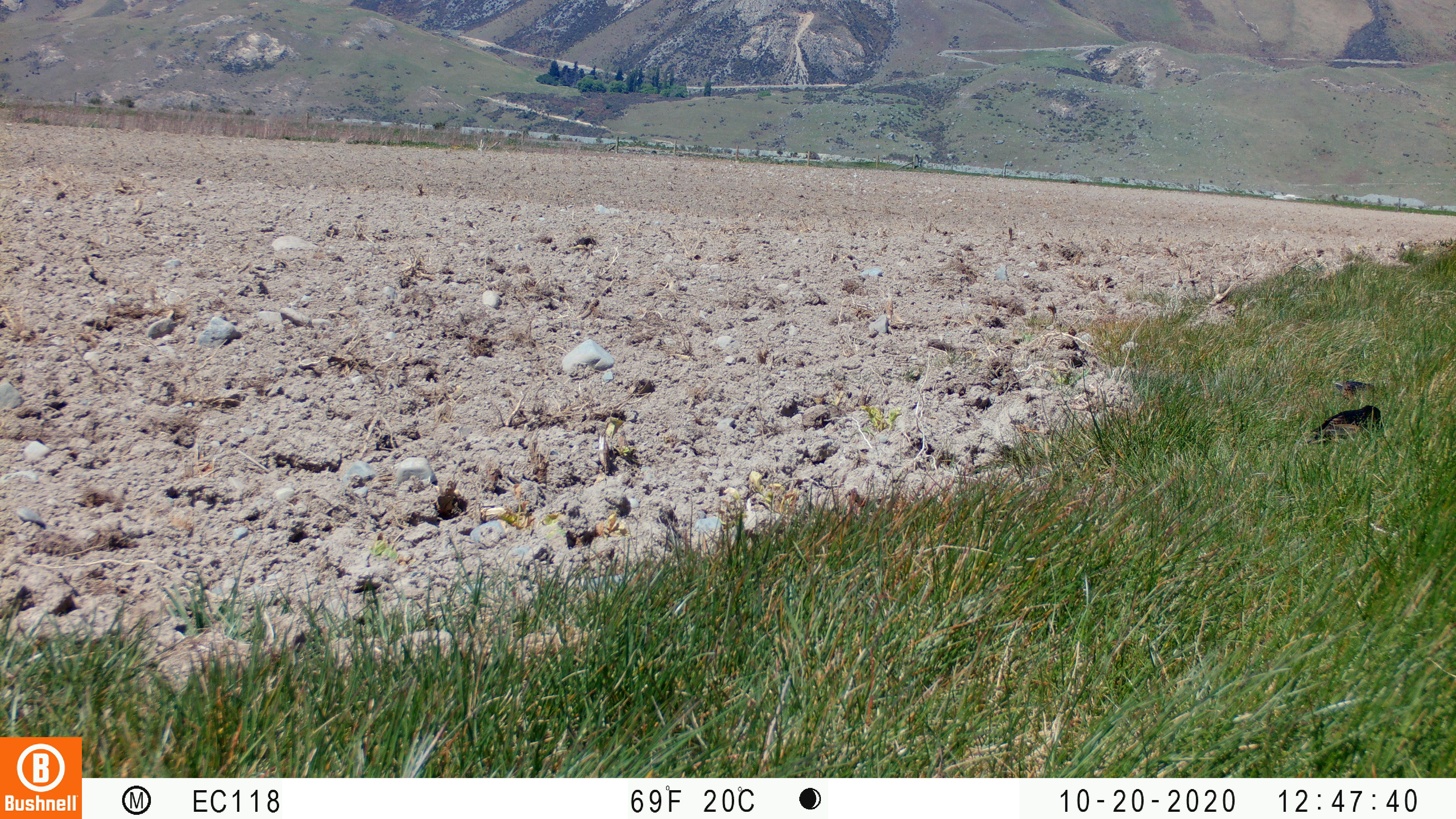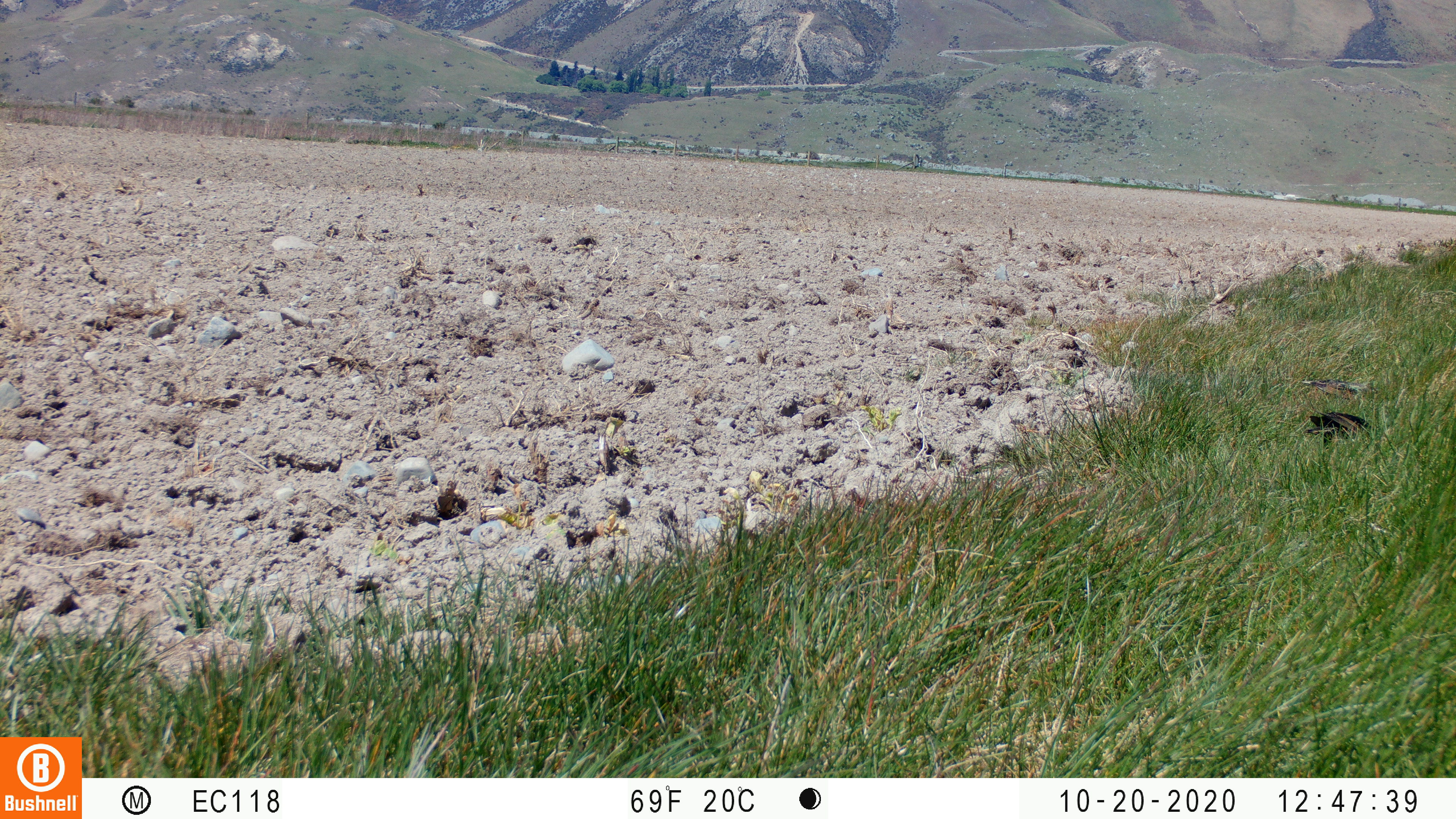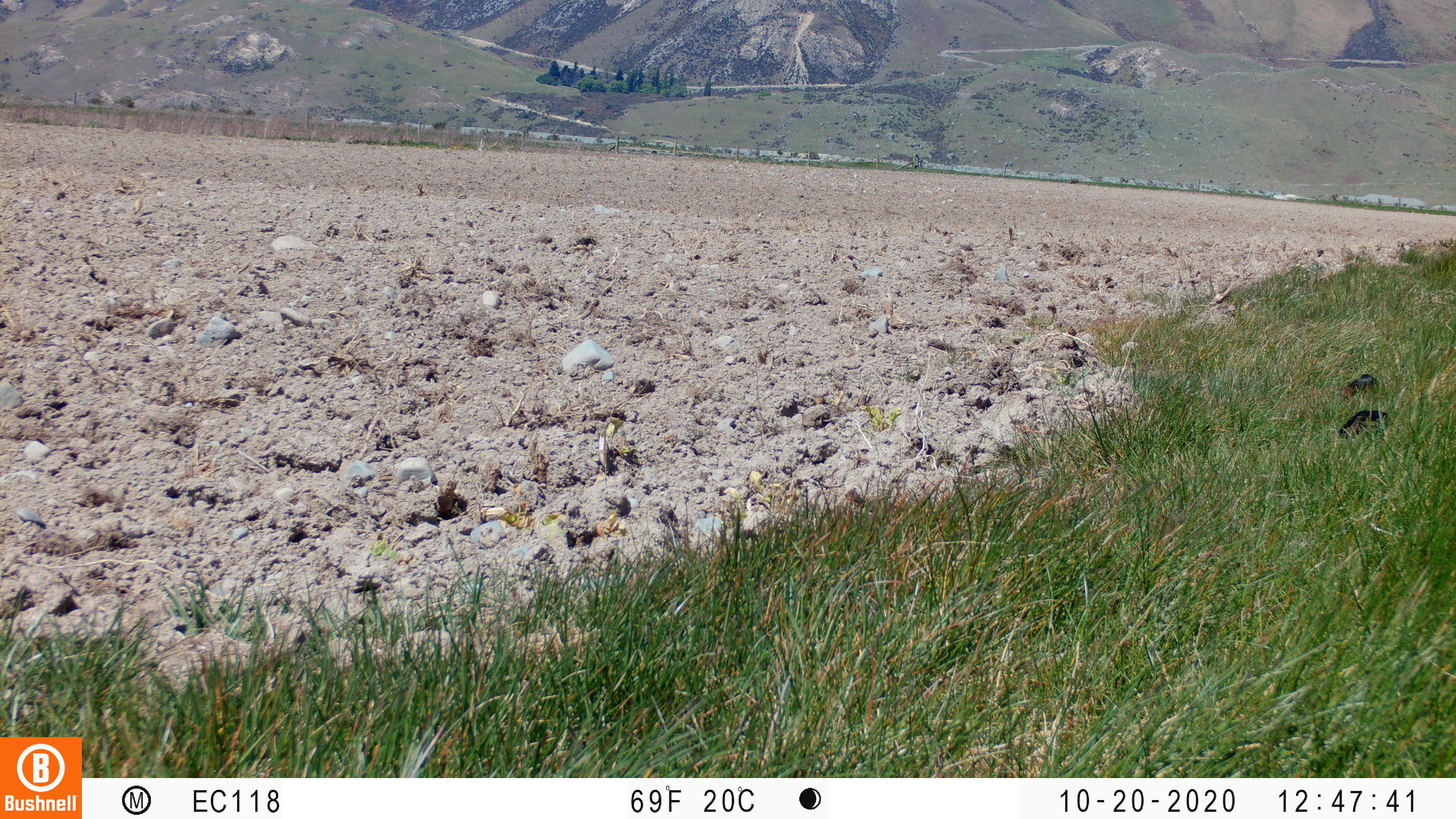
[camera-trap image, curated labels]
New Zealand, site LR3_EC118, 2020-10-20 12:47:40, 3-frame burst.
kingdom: Animalia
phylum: Chordata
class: Aves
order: Passeriformes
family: Sturnidae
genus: Sturnus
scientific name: Sturnus vulgaris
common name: european starling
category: starling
Starling (european starling) (Sturnus vulgaris).